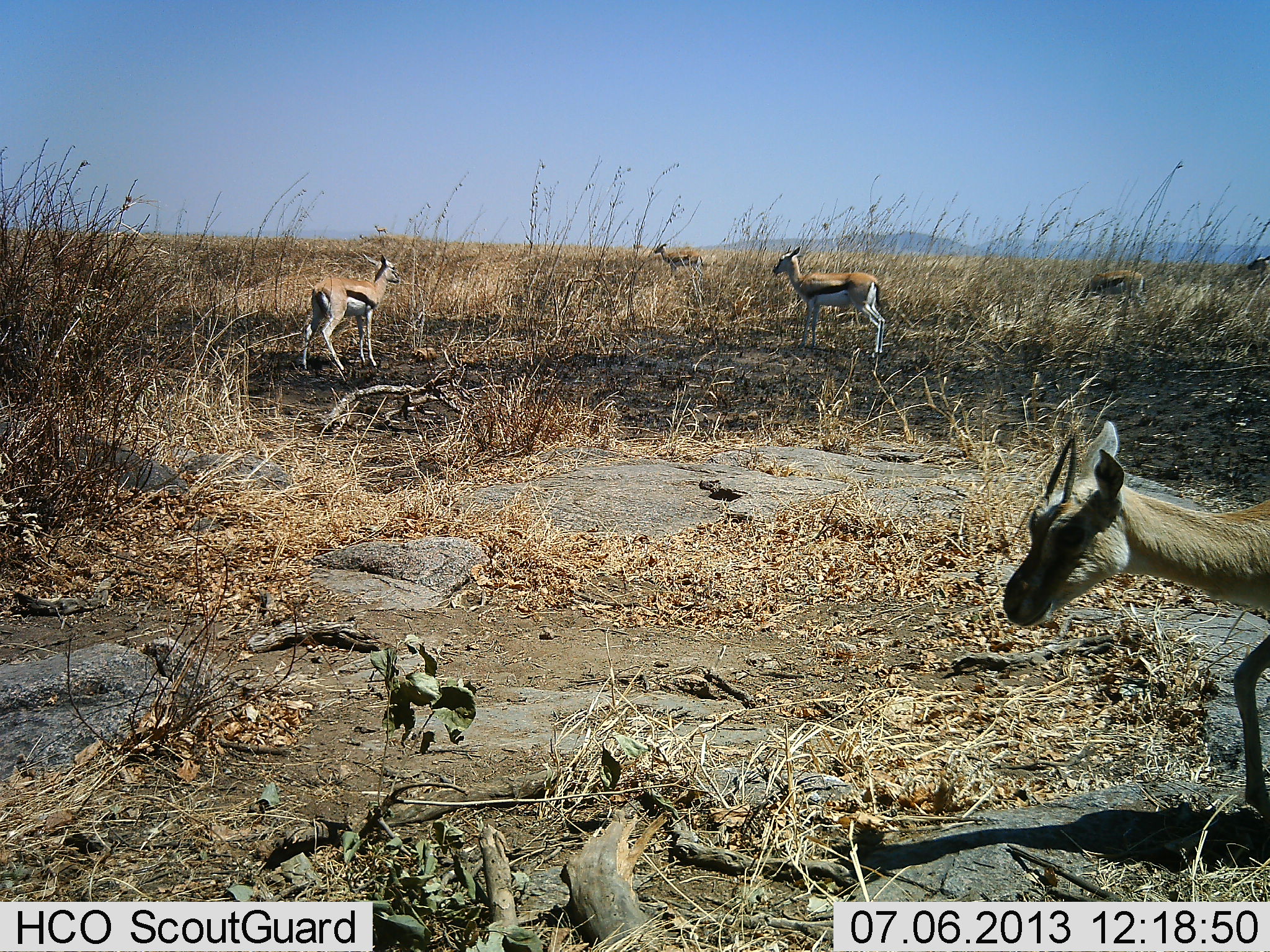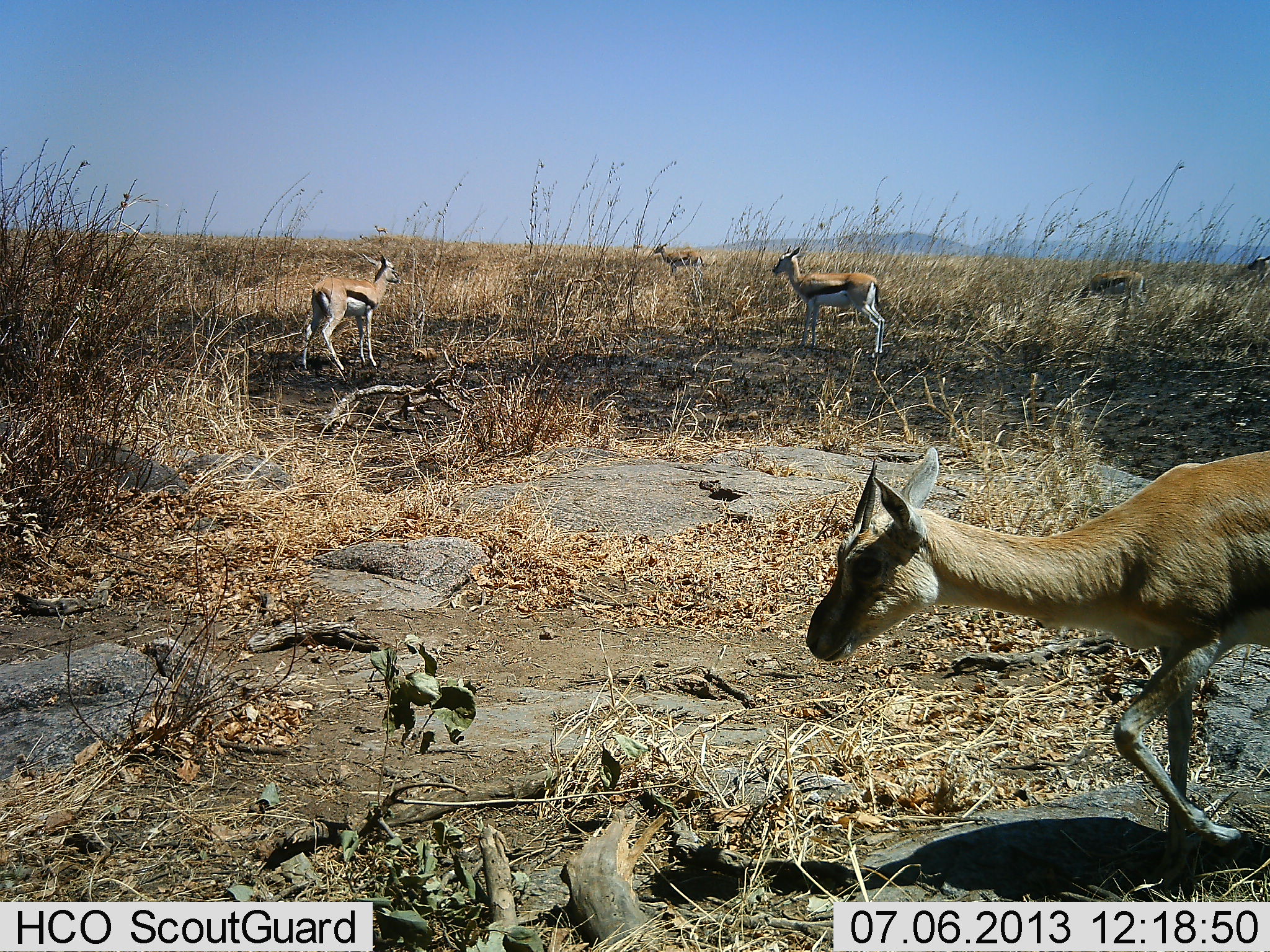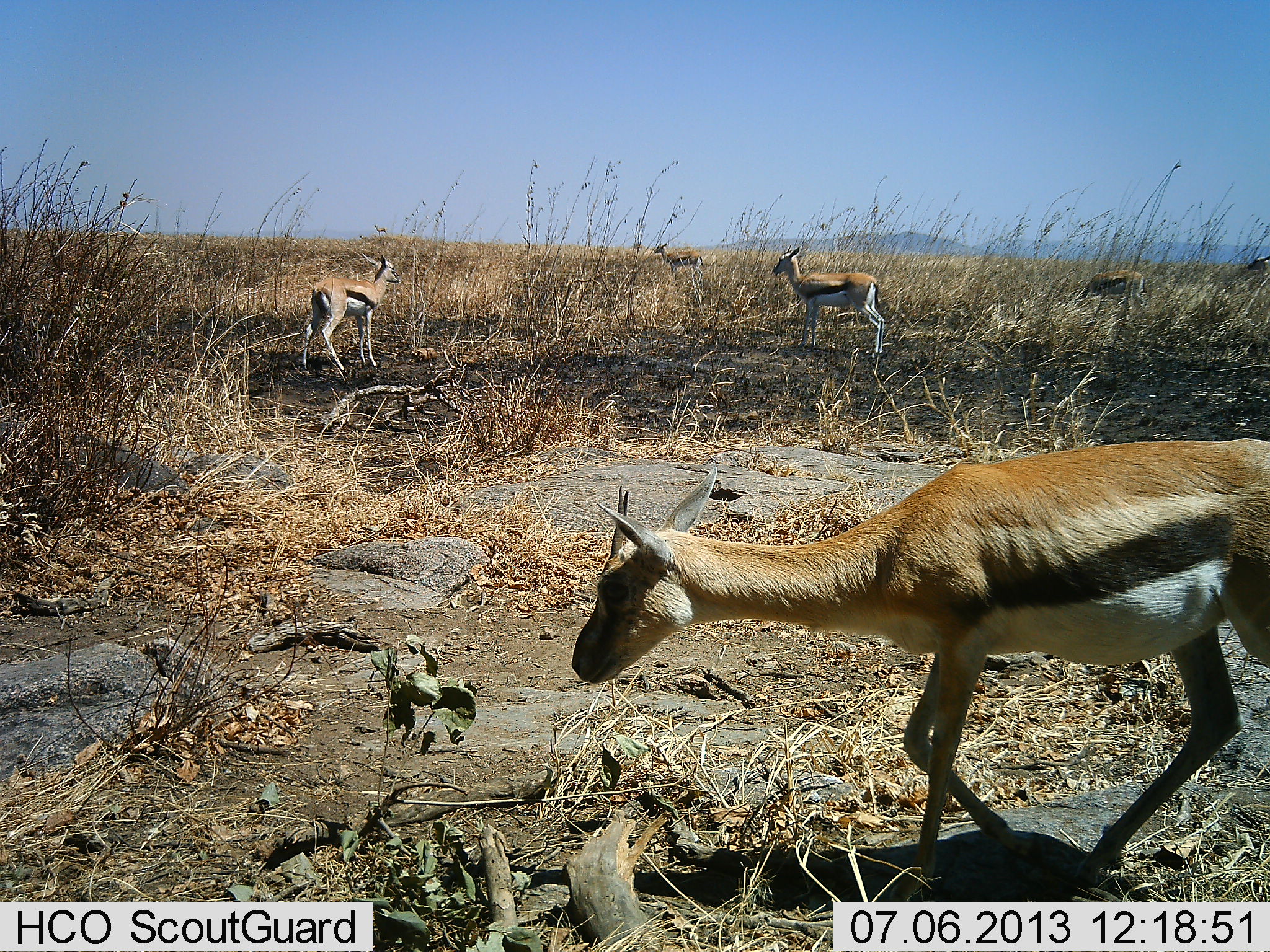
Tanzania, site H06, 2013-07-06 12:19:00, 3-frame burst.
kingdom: Animalia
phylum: Chordata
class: Mammalia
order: Artiodactyla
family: Bovidae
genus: Eudorcas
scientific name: Eudorcas thomsonii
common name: thomson's gazelle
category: gazellethomsons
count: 6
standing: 80%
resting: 10%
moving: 80%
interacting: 0%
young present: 0%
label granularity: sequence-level